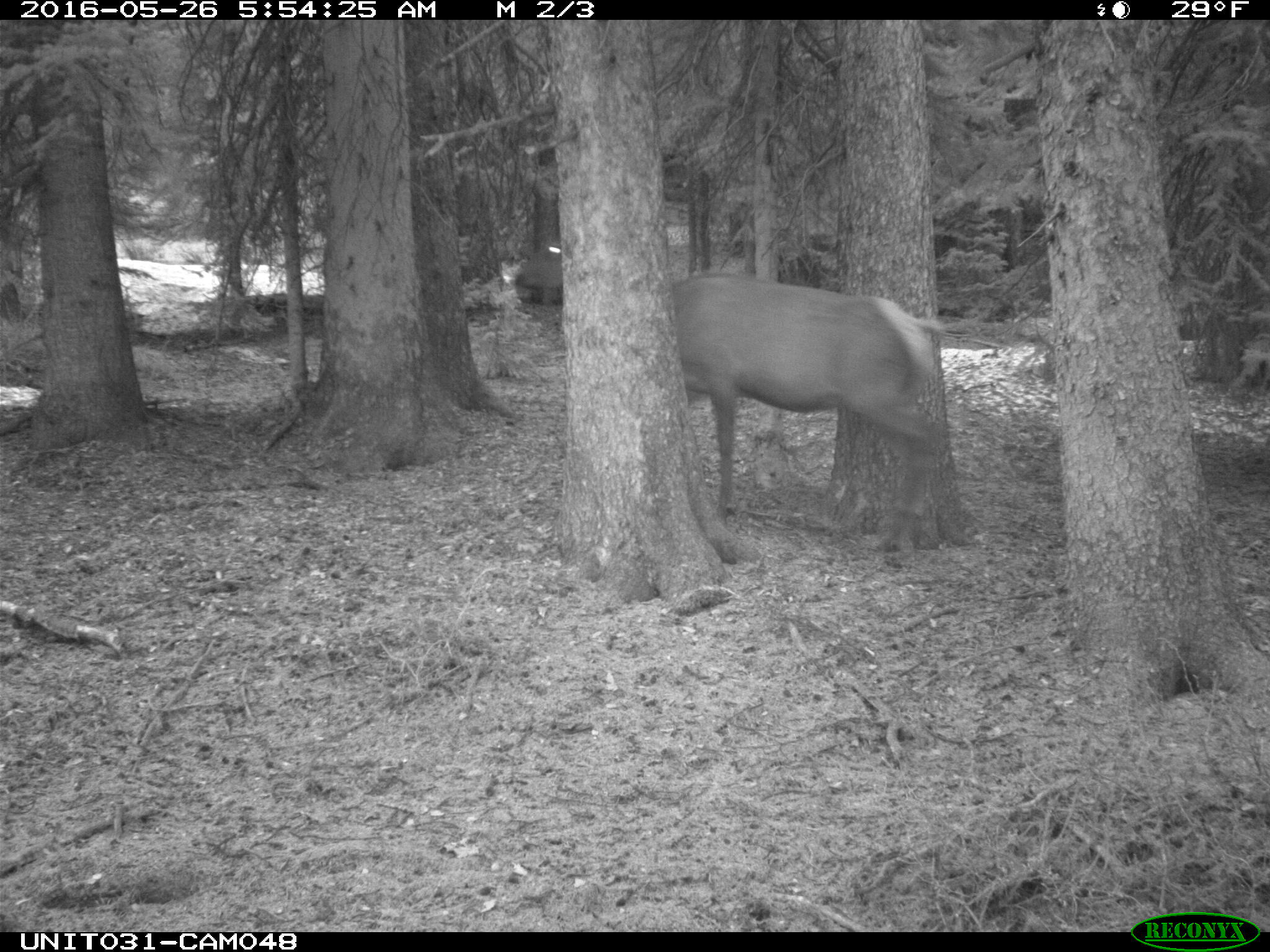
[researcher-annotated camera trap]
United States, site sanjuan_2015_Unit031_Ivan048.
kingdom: Animalia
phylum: Chordata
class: Mammalia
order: Artiodactyla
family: Cervidae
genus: Cervus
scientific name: Cervus elaphus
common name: red deer